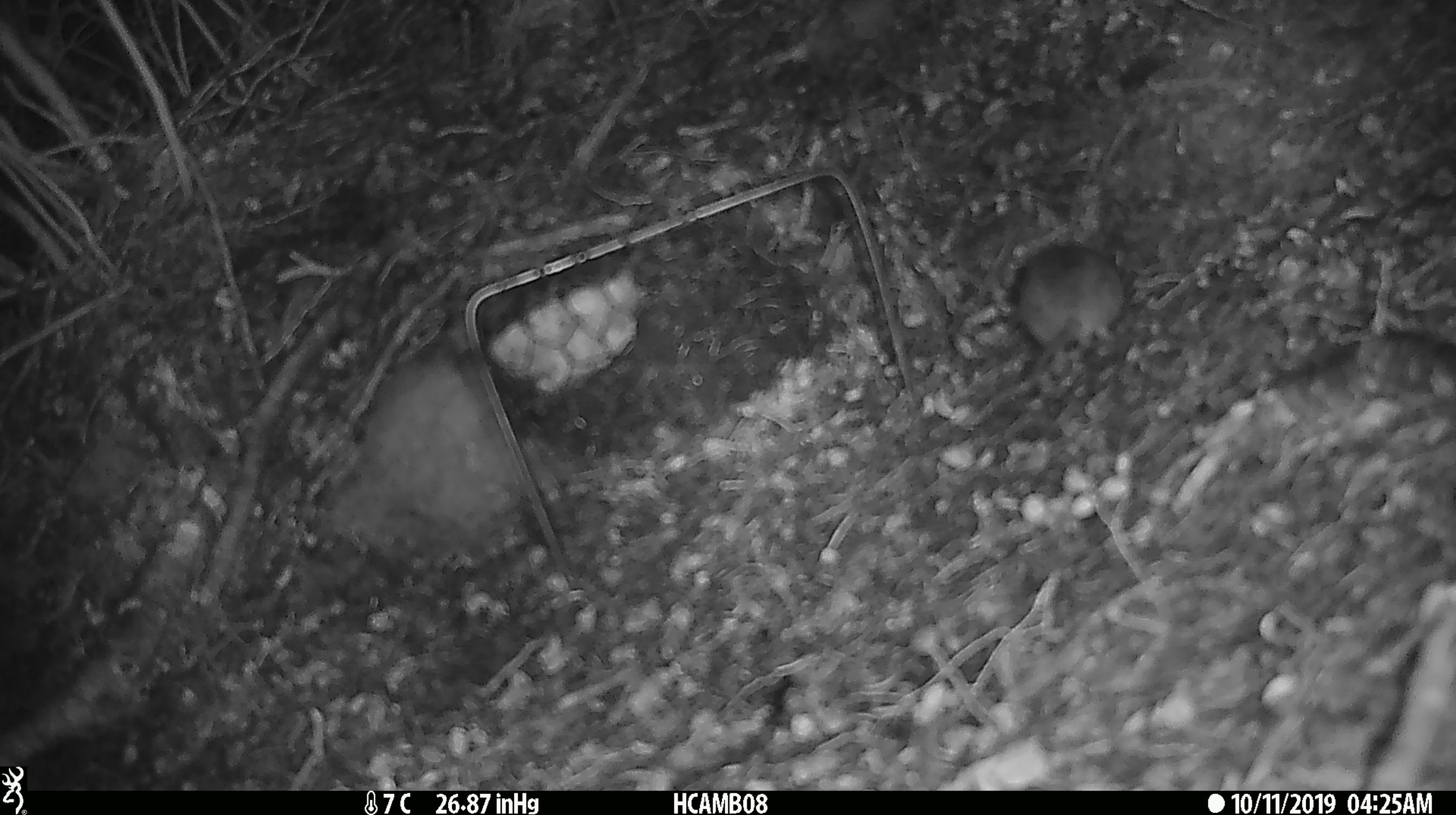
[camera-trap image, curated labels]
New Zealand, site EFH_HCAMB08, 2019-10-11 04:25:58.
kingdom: Animalia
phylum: Chordata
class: Mammalia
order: Rodentia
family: Muridae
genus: Mus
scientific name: Mus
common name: mouse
Mouse (Mus).